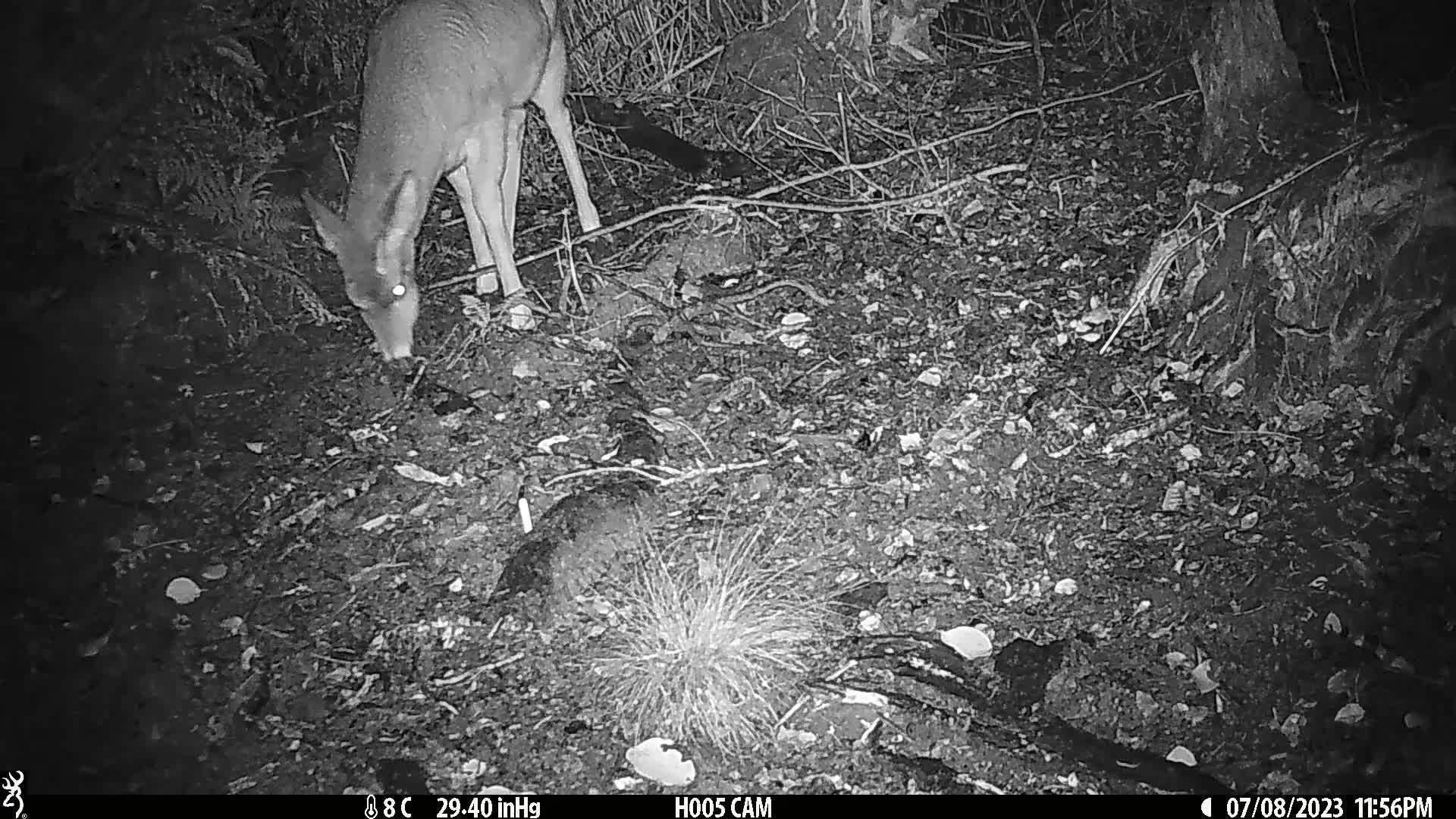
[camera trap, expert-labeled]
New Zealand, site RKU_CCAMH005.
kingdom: Animalia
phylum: Chordata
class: Mammalia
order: Artiodactyla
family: Cervidae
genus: Odocoileus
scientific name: Odocoileus virginianus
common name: white-tailed deer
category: white tailed deer